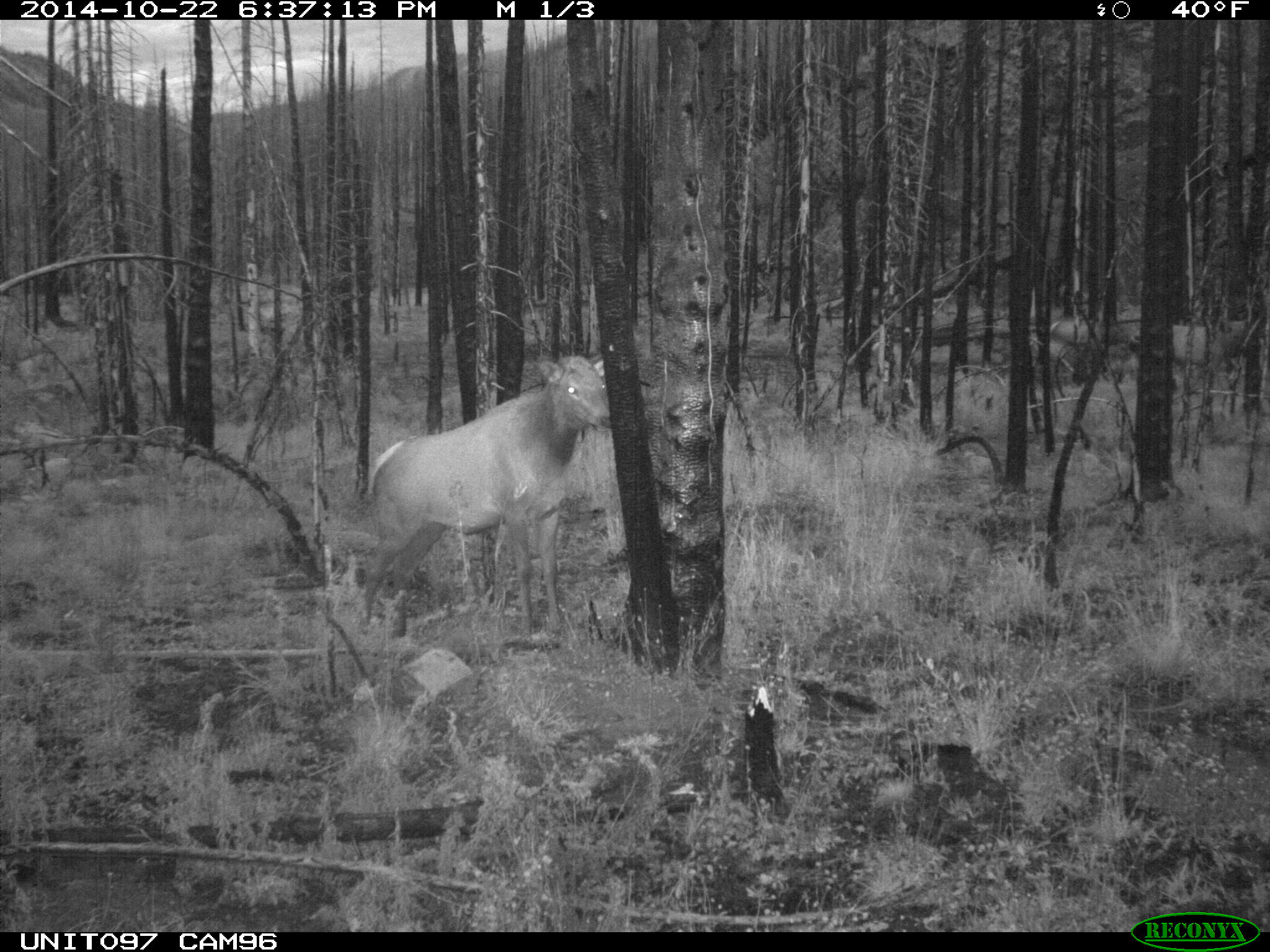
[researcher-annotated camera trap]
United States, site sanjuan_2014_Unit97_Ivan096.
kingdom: Animalia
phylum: Chordata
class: Mammalia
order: Artiodactyla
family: Cervidae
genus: Cervus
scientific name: Cervus elaphus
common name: red deer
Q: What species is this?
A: Cervus elaphus (red deer).